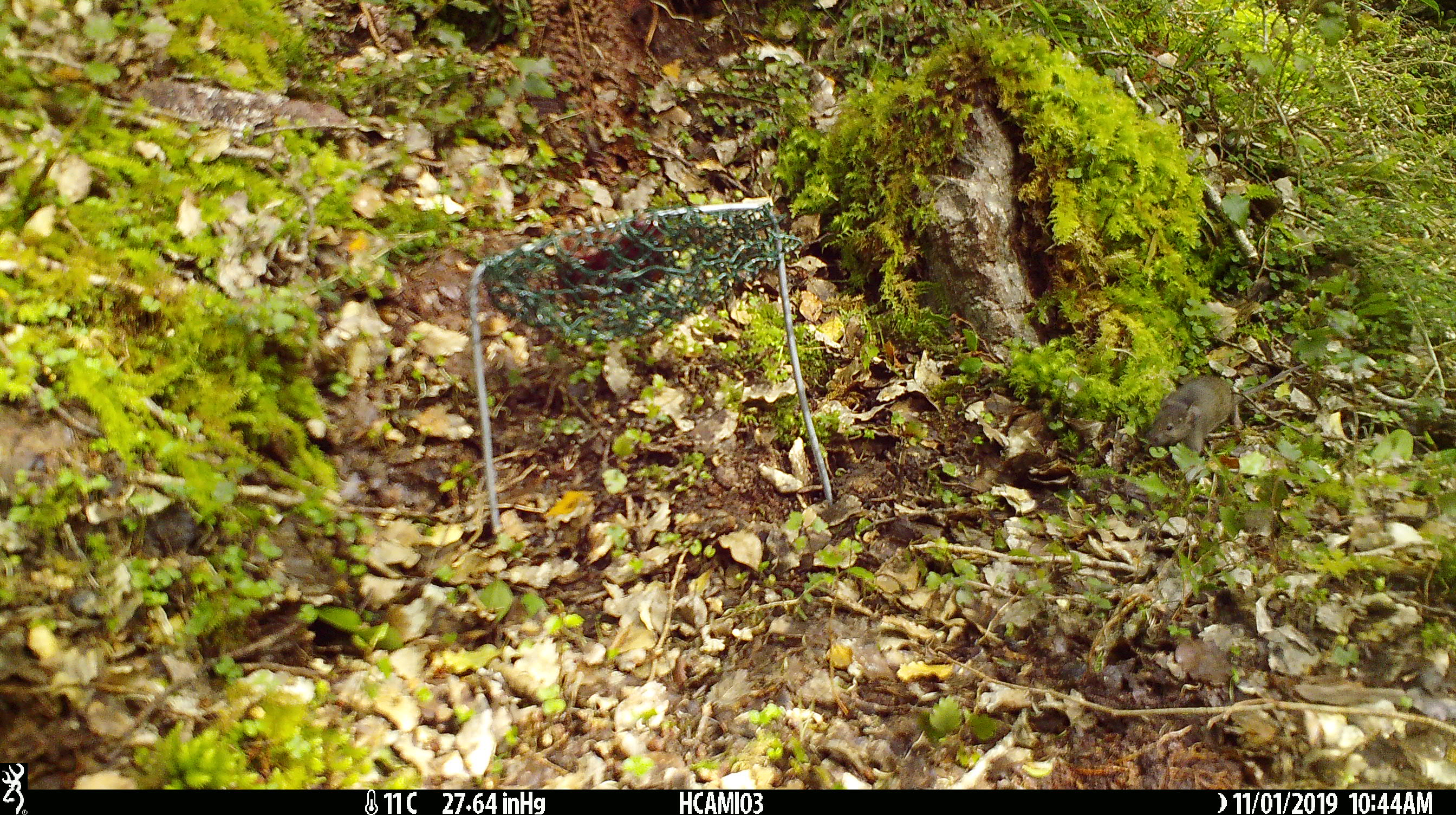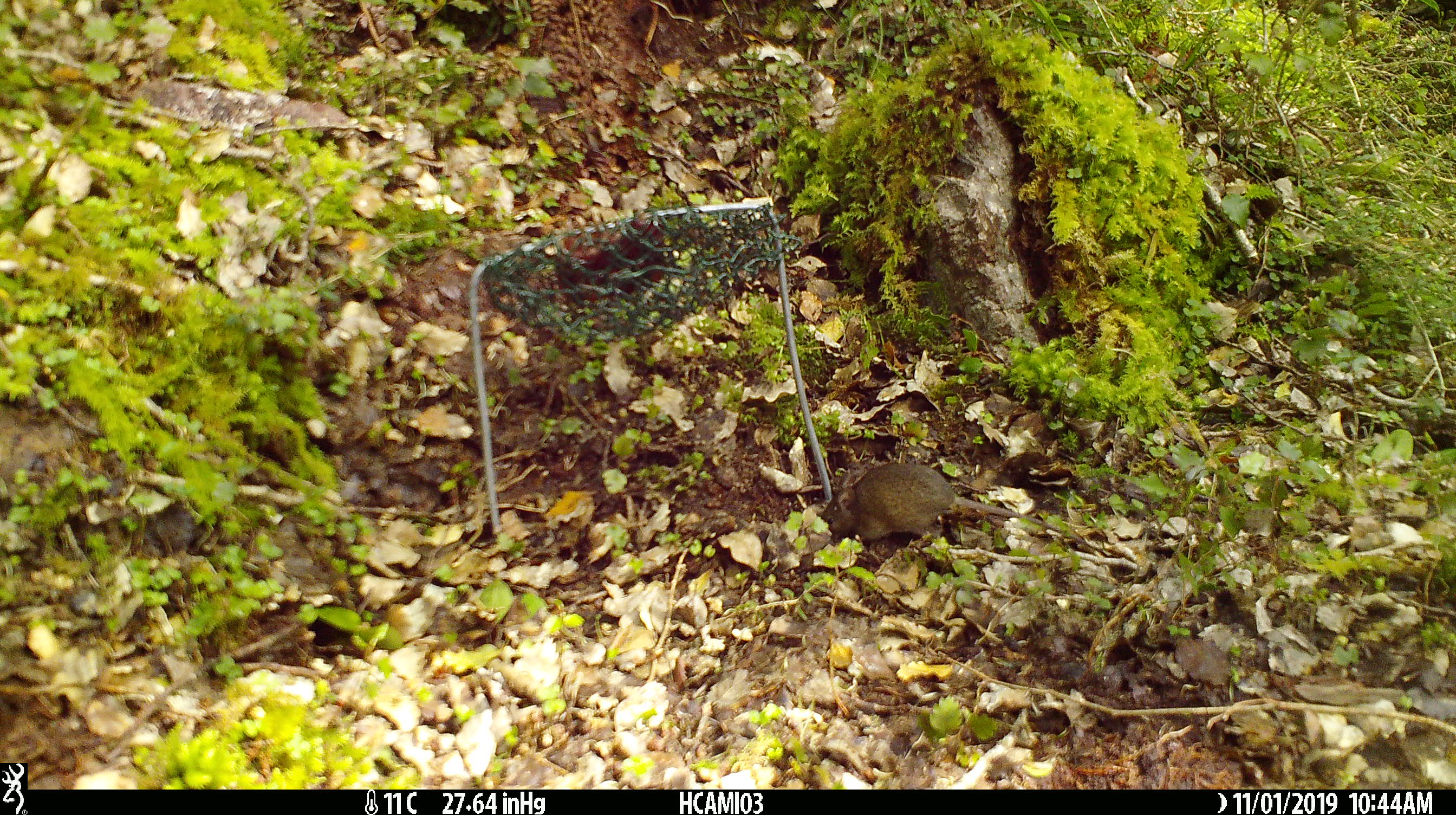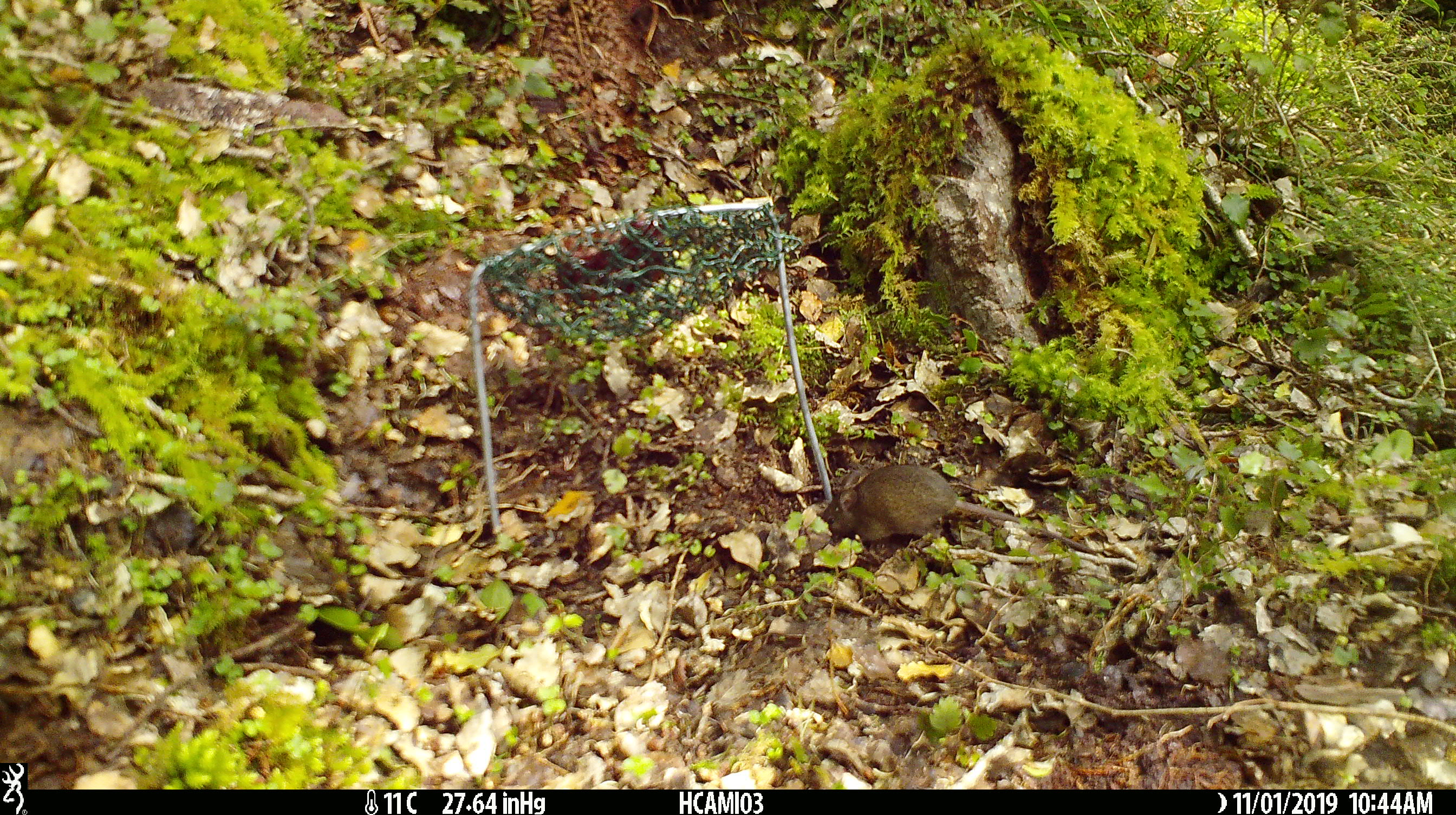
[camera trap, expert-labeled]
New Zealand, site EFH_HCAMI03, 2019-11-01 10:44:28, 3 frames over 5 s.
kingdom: Animalia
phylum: Chordata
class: Mammalia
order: Rodentia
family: Muridae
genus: Mus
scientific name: Mus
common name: mouse